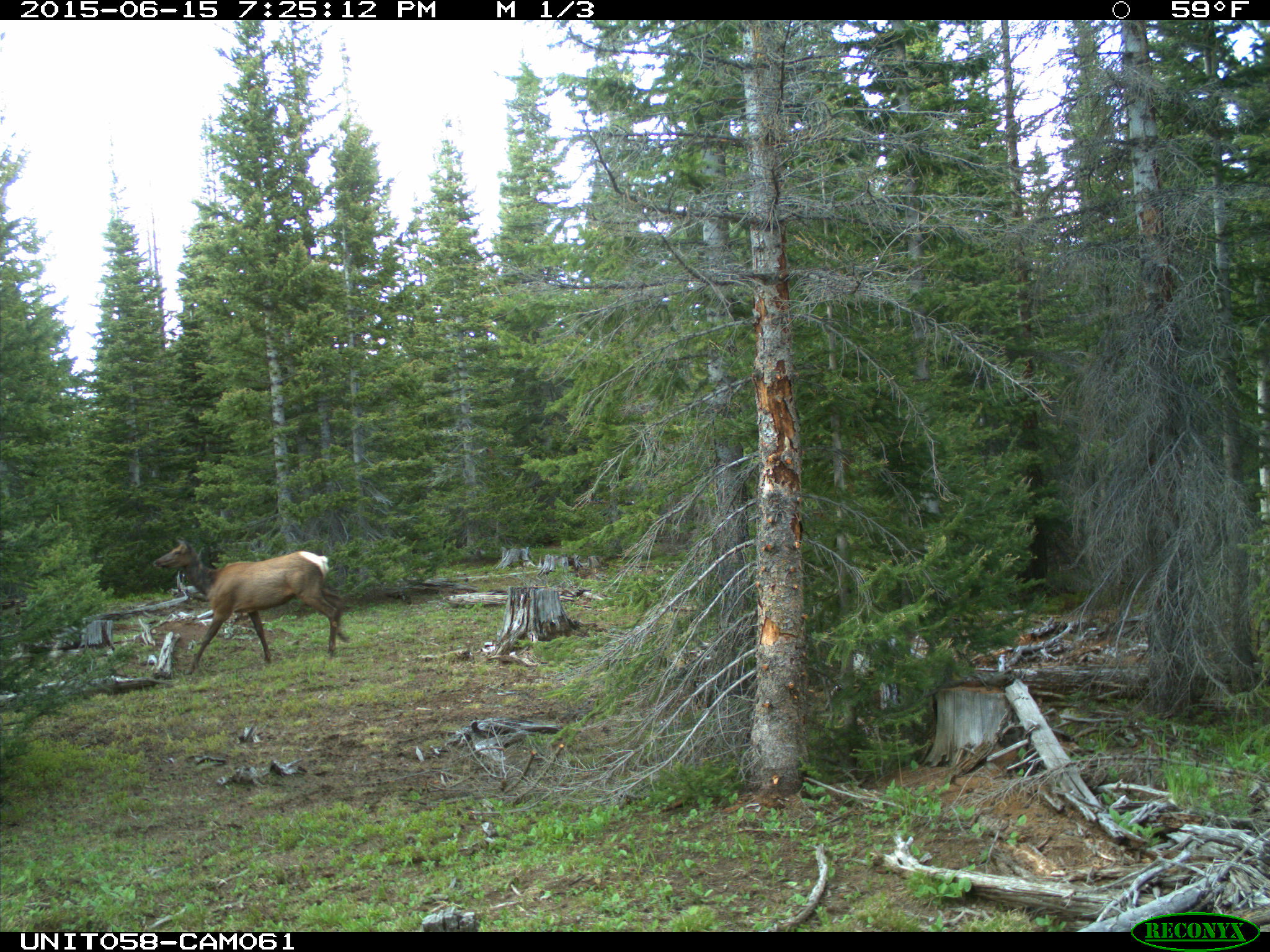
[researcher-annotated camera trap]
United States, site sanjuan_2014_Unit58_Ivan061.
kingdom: Animalia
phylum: Chordata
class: Mammalia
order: Artiodactyla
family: Cervidae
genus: Cervus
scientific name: Cervus elaphus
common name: red deer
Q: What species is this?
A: Cervus elaphus (red deer).